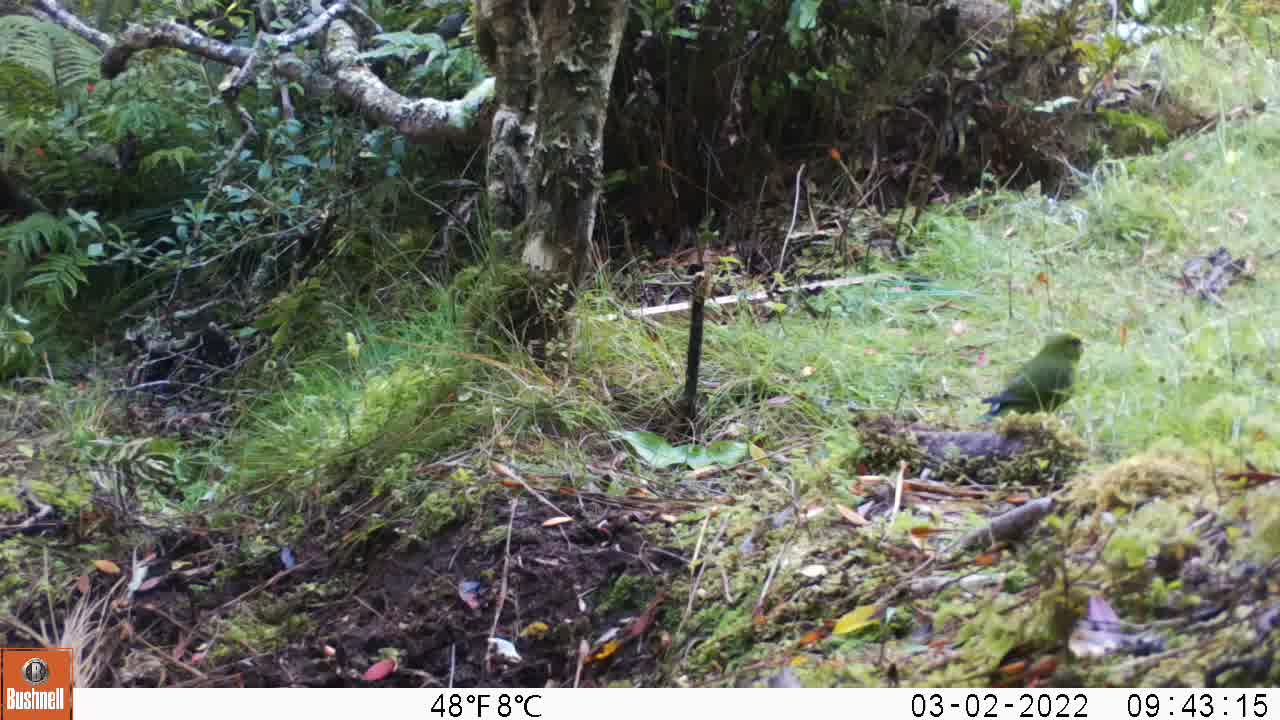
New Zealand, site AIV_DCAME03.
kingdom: Animalia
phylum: Chordata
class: Aves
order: Psittaciformes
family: Psittaculidae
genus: Cyanoramphus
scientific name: Cyanoramphus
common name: parakeet